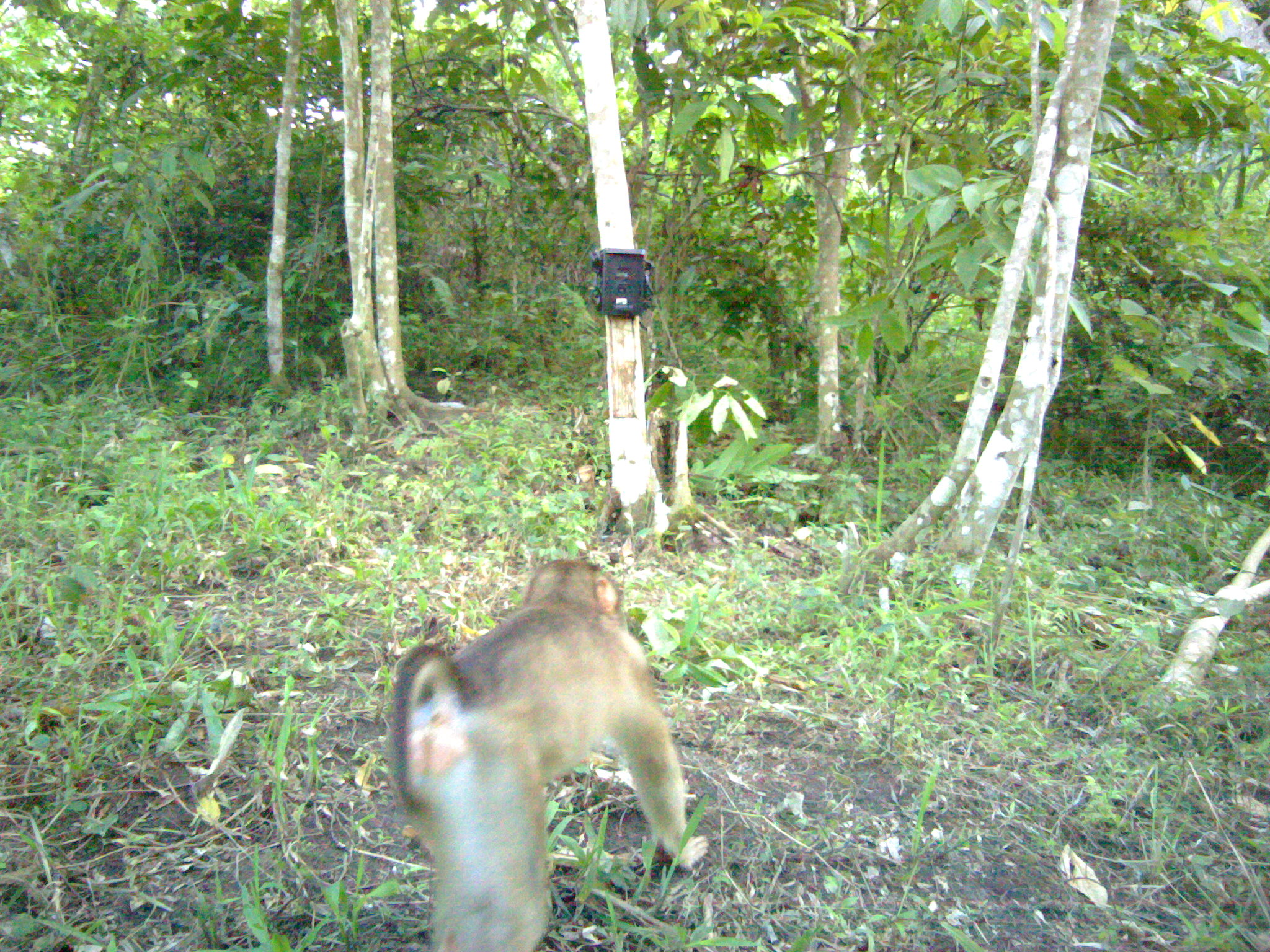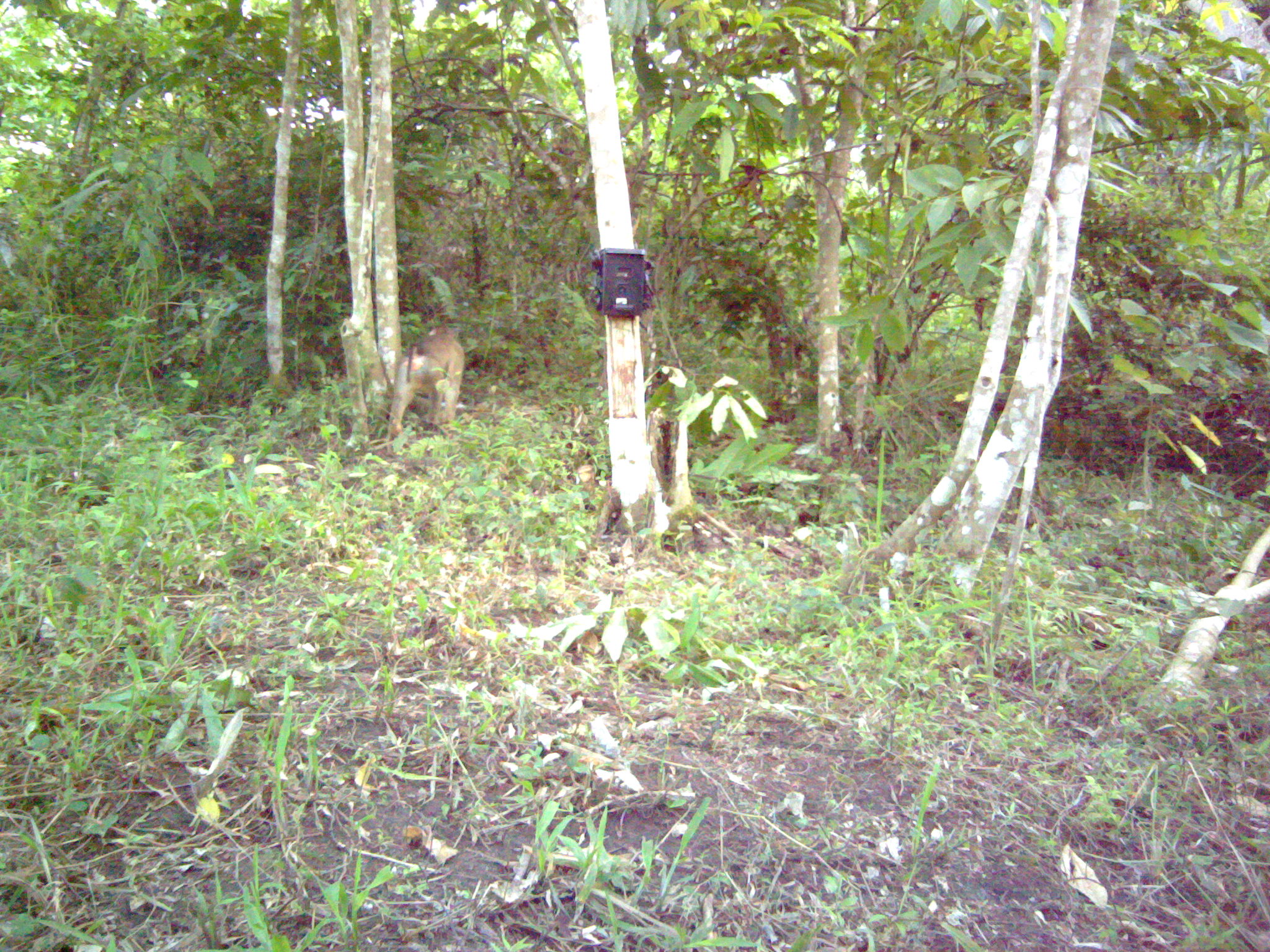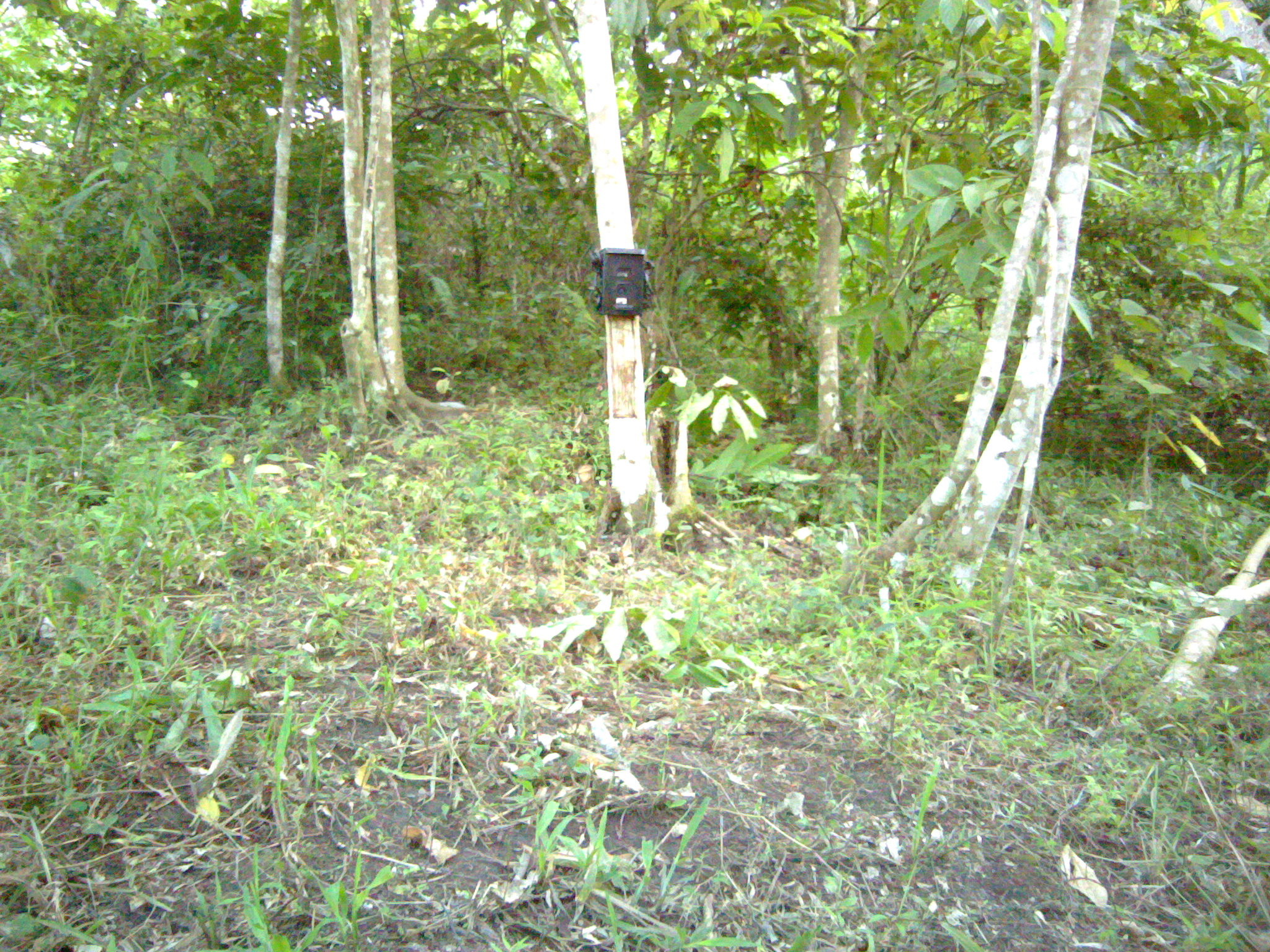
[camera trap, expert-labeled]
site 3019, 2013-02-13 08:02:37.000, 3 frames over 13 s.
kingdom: Animalia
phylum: Chordata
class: Mammalia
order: Primates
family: Cercopithecidae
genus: Macaca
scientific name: Macaca nemestrina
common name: southern pig-tailed macaque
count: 1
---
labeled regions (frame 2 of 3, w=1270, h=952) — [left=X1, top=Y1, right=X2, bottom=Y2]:
macaca nemestrina: [left=382, top=320, right=466, bottom=436]